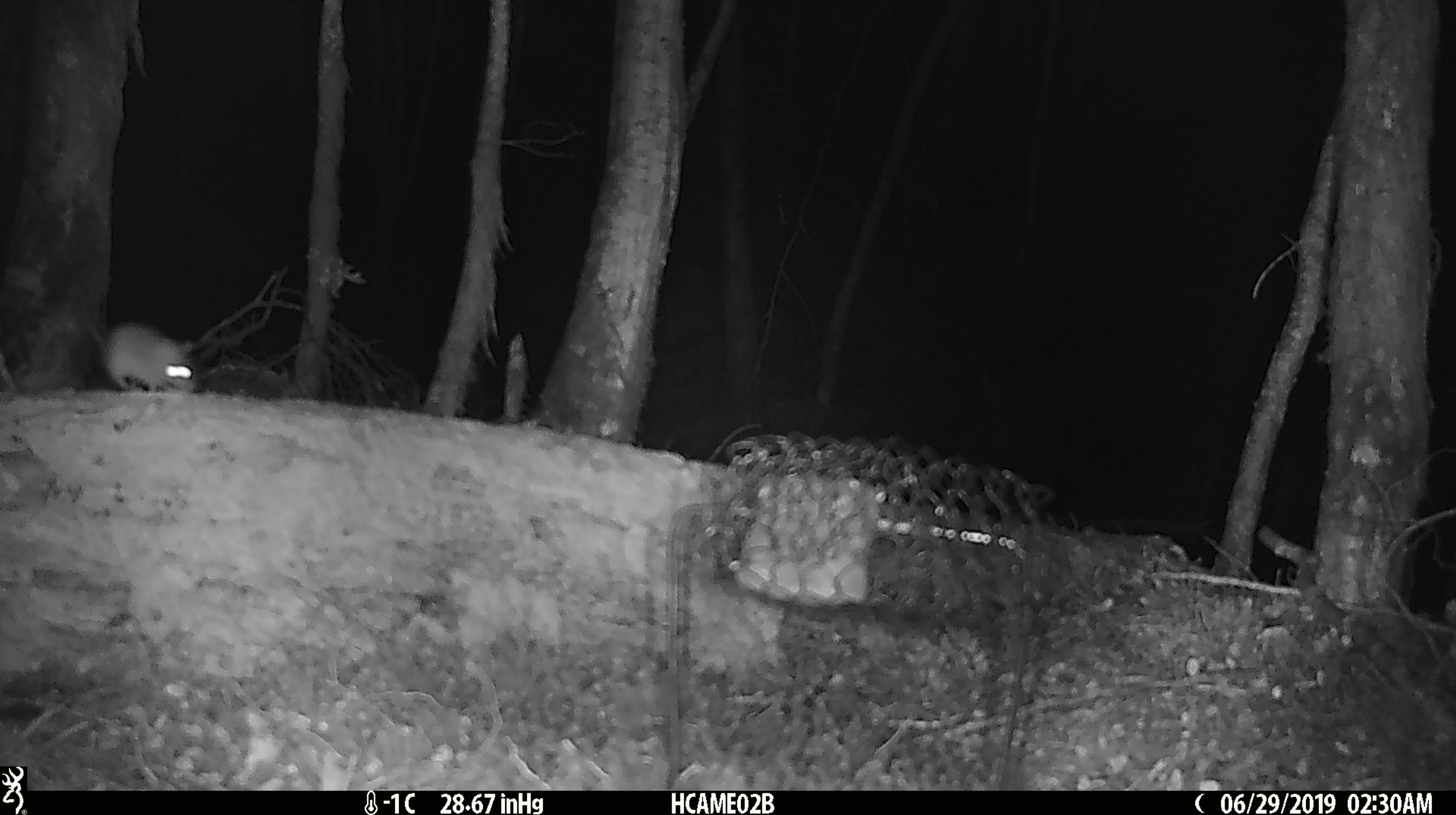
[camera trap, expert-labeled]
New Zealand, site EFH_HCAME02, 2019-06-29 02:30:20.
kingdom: Animalia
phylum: Chordata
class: Mammalia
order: Rodentia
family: Muridae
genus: Mus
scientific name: Mus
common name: mouse